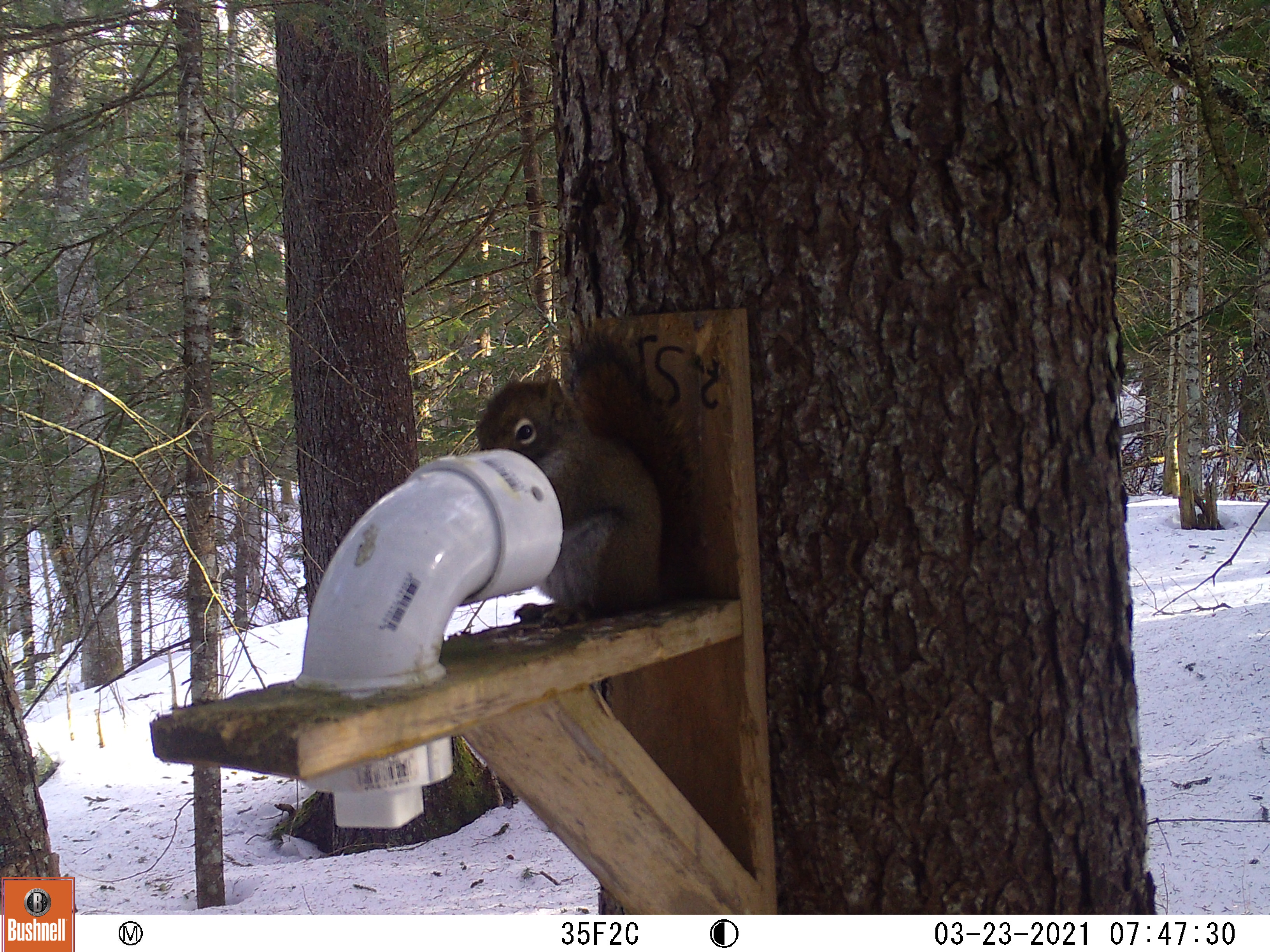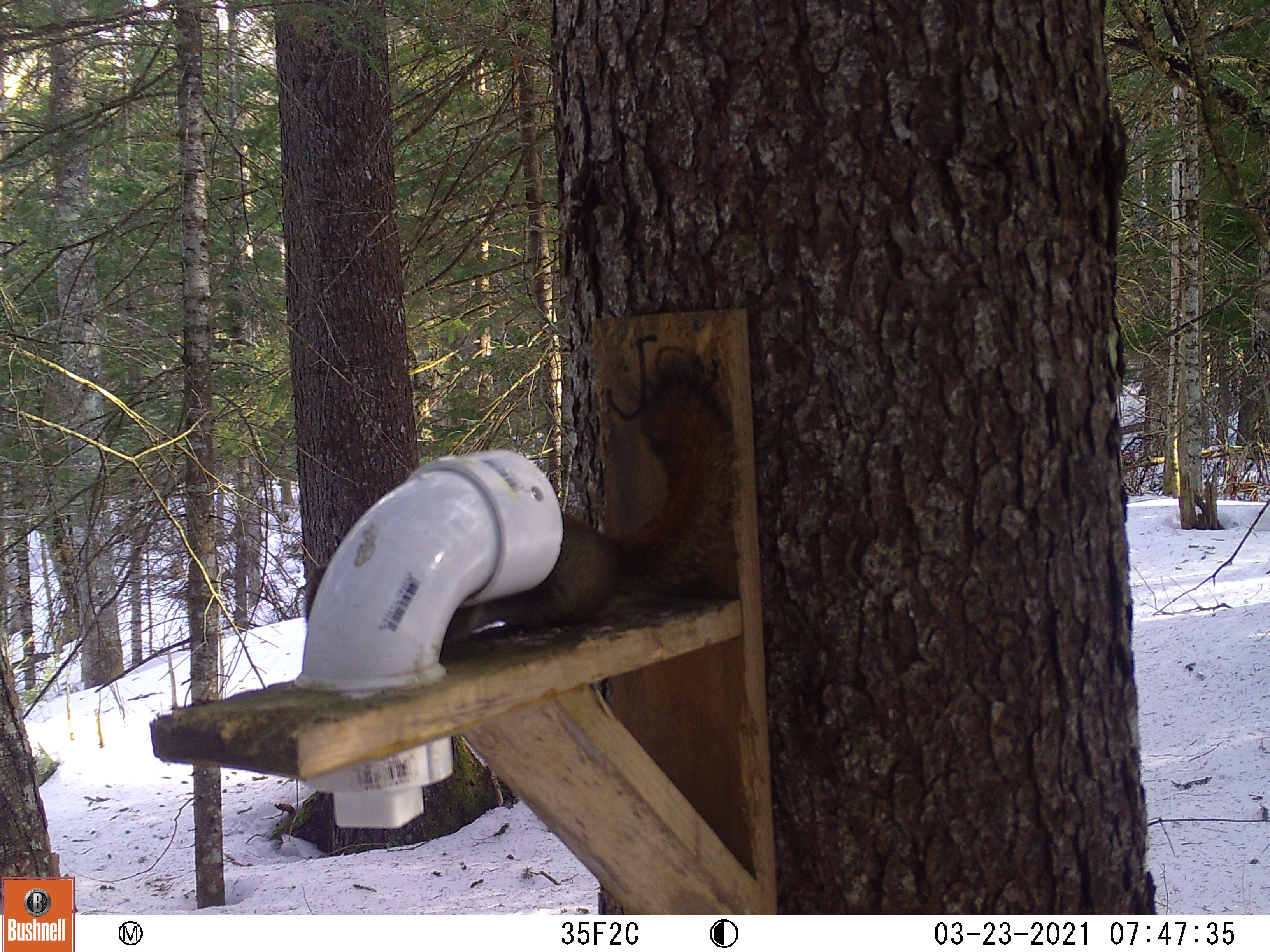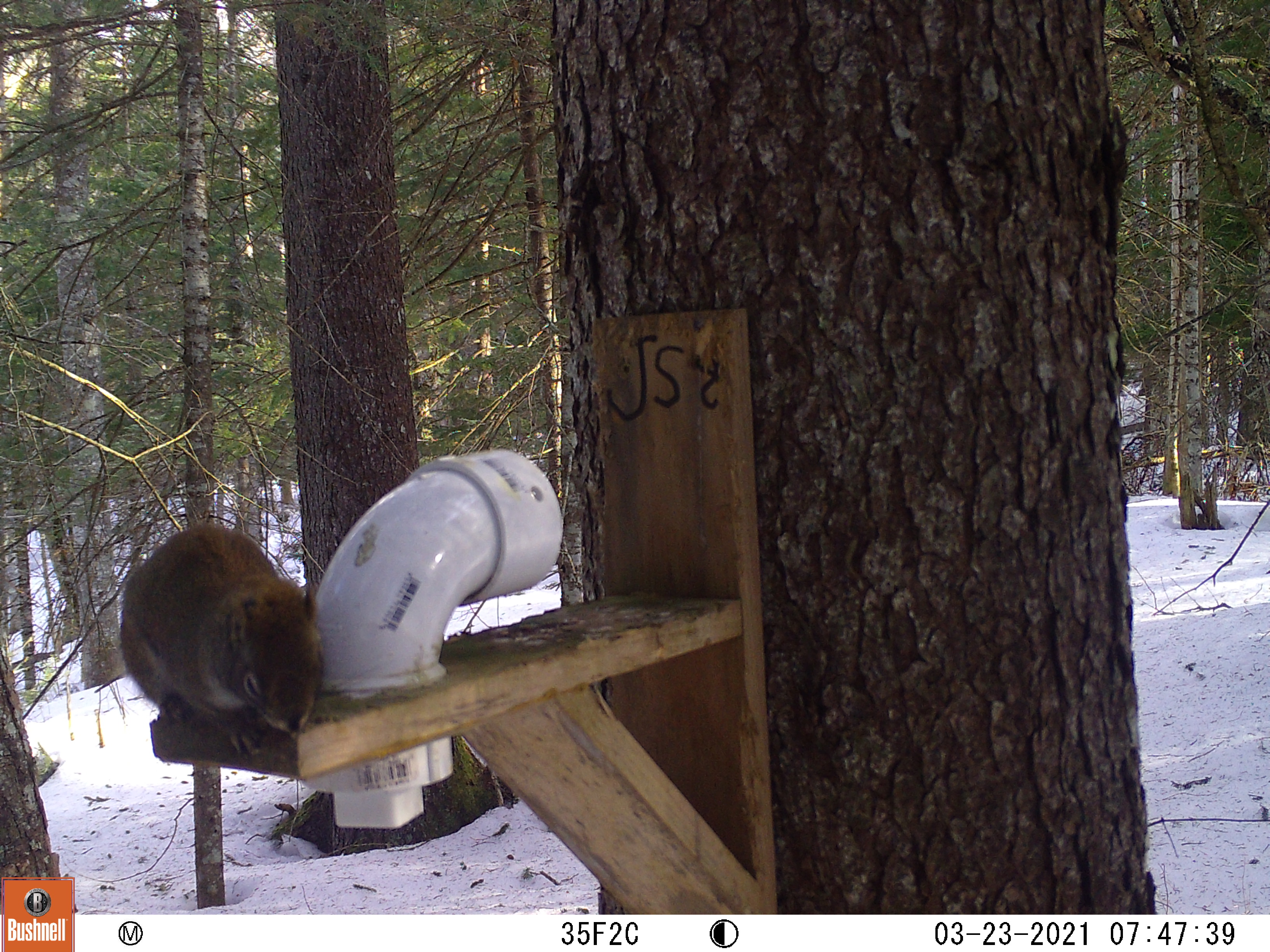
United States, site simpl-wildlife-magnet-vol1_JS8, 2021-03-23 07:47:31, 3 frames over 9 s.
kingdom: Animalia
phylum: Chordata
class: Mammalia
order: Rodentia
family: Sciuridae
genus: Tamiasciurus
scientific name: Tamiasciurus hudsonicus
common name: red squirrel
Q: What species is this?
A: Red squirrel (Tamiasciurus hudsonicus).